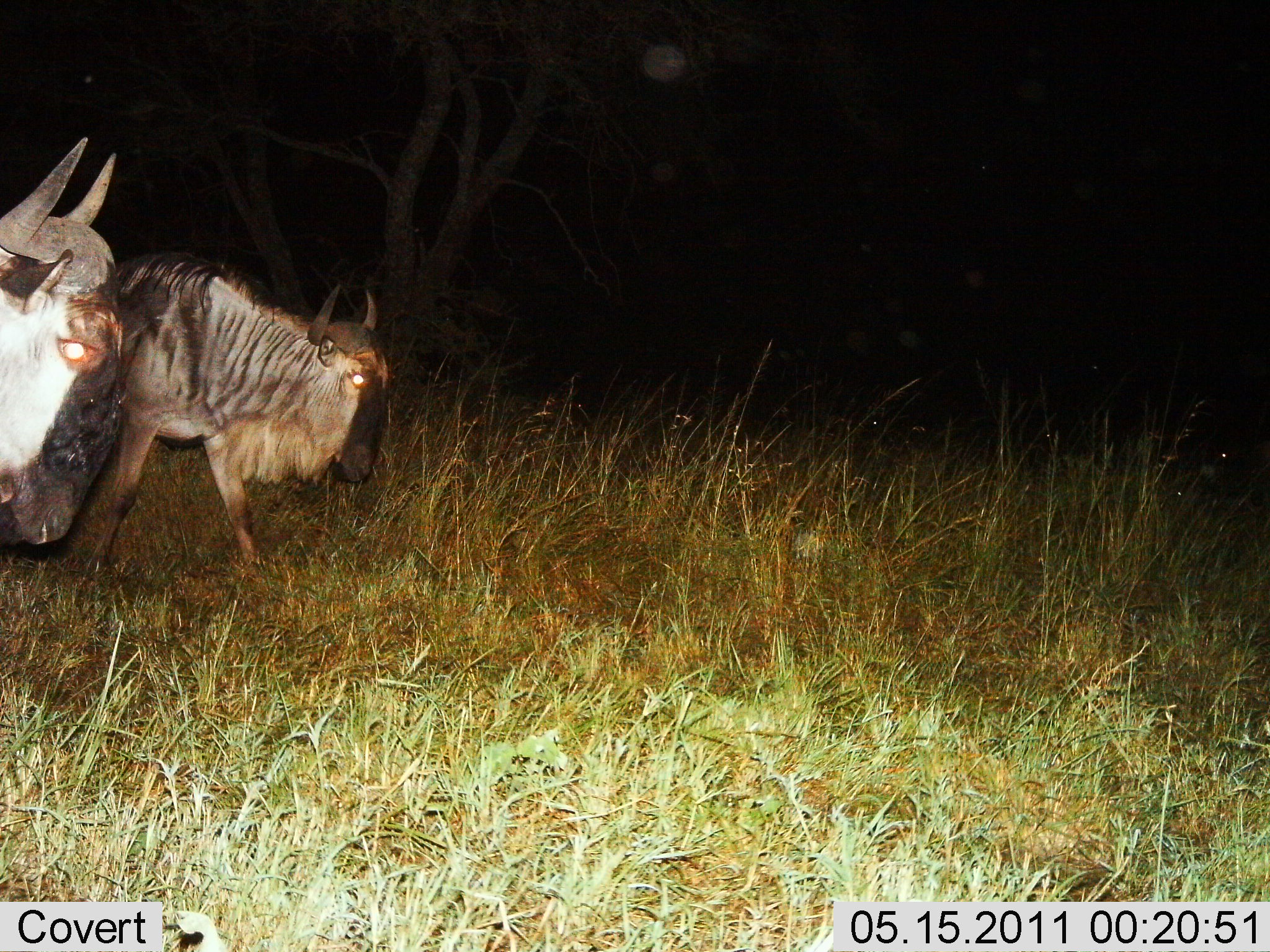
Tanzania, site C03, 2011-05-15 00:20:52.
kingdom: Animalia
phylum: Chordata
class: Mammalia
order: Artiodactyla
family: Bovidae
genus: Connochaetes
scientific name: Connochaetes taurinus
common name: blue wildebeest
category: wildebeest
Wildebeest (blue wildebeest) (Connochaetes taurinus), count 2. Behavior (volunteer vote fractions): standing 42%, resting 0%, moving 58%, interacting 0%. Young present (vote fraction): 0%. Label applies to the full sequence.